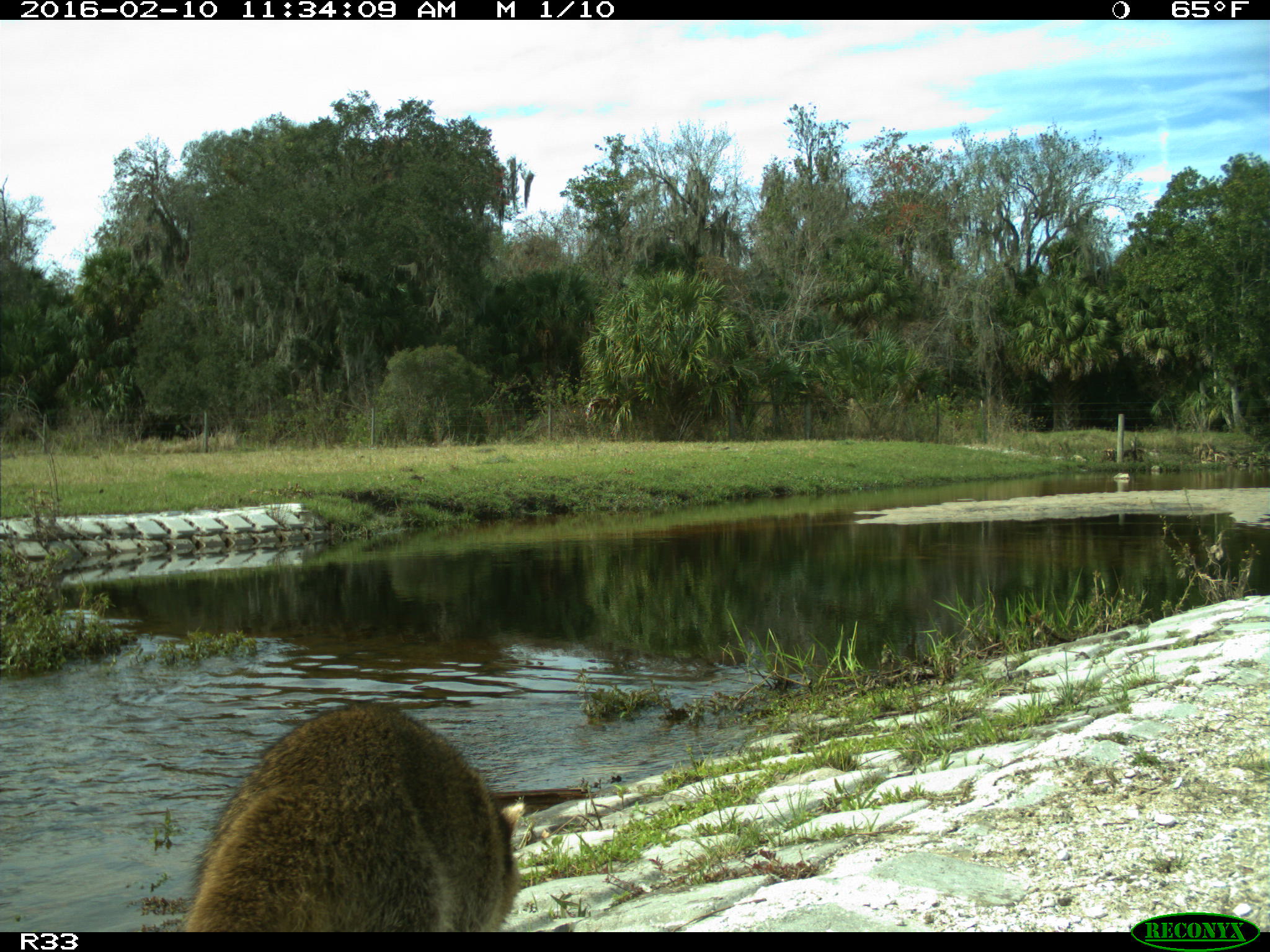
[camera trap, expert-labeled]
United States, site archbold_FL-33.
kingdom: Animalia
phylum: Chordata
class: Mammalia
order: Carnivora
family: Procyonidae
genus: Procyon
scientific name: Procyon lotor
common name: common raccoon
Procyon lotor (common raccoon).